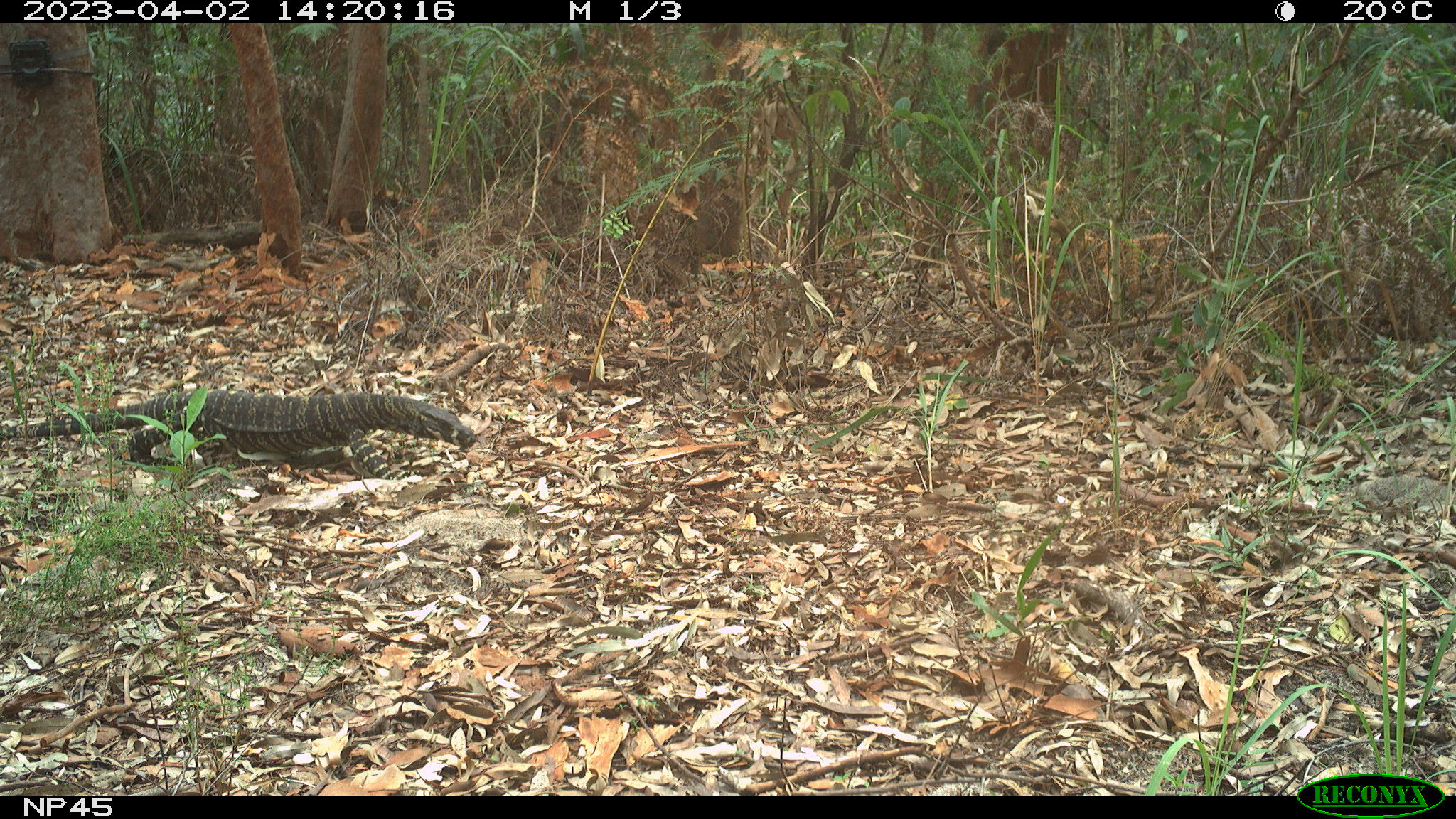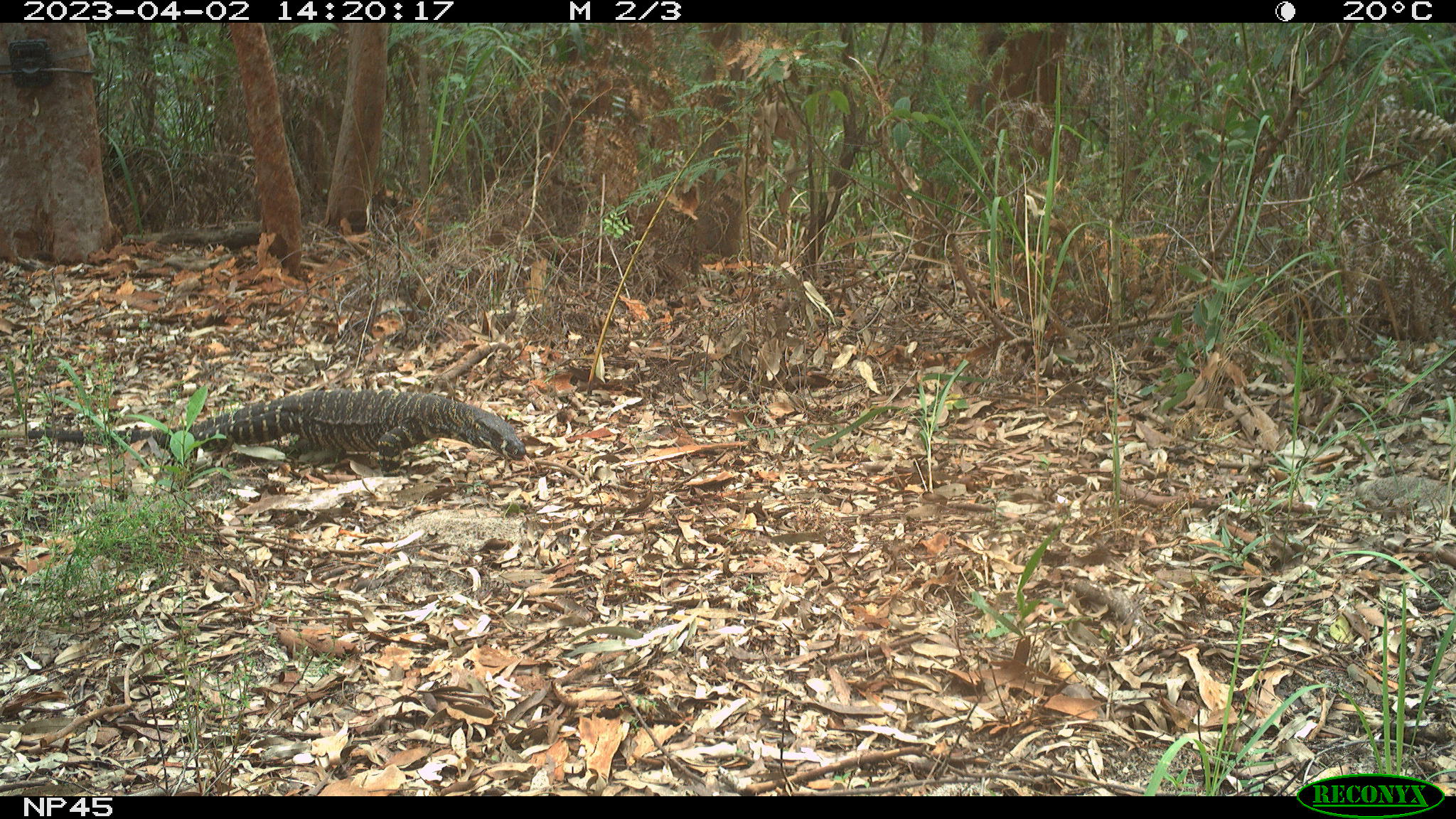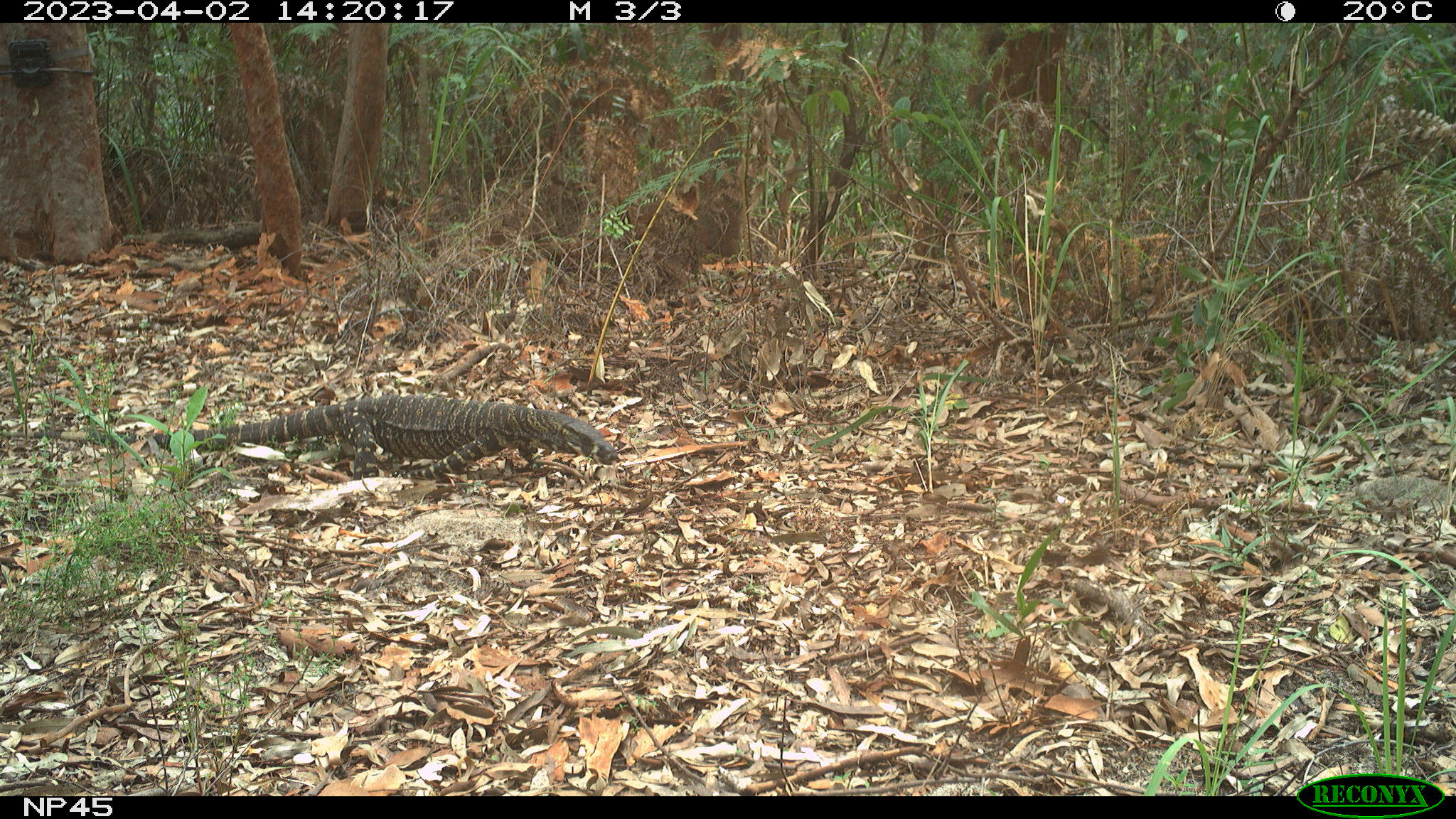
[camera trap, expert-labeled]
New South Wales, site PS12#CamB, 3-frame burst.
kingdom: Animalia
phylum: Chordata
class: Reptilia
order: Squamata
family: Varanidae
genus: Varanus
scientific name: Varanus varius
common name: lace monitor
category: goanna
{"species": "goanna (lace monitor) (Varanus varius)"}